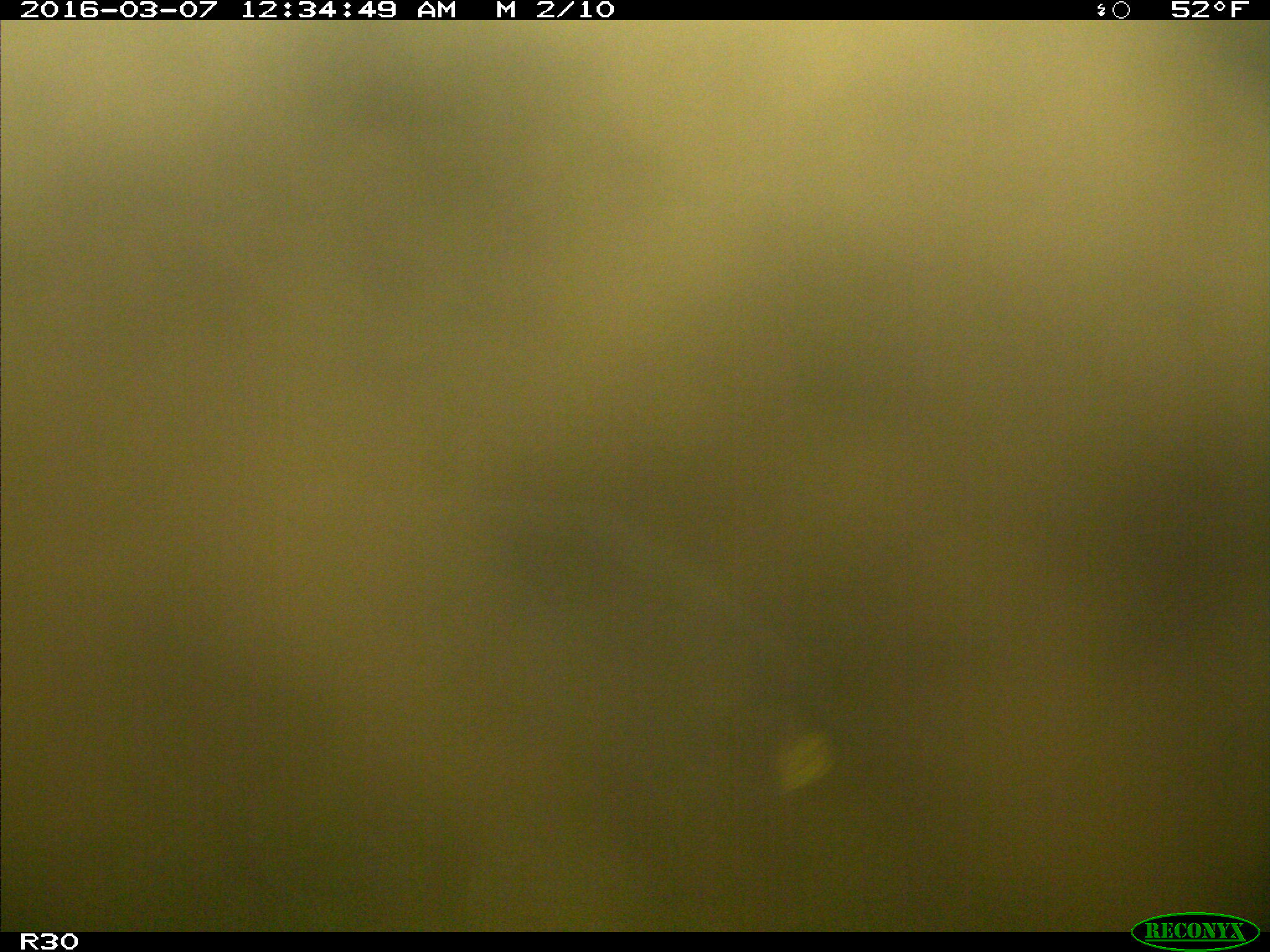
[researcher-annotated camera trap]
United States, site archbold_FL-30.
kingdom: Animalia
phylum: Chordata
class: Mammalia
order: Artiodactyla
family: Suidae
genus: Sus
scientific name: Sus scrofa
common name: wild boar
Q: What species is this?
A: Sus scrofa (wild boar).